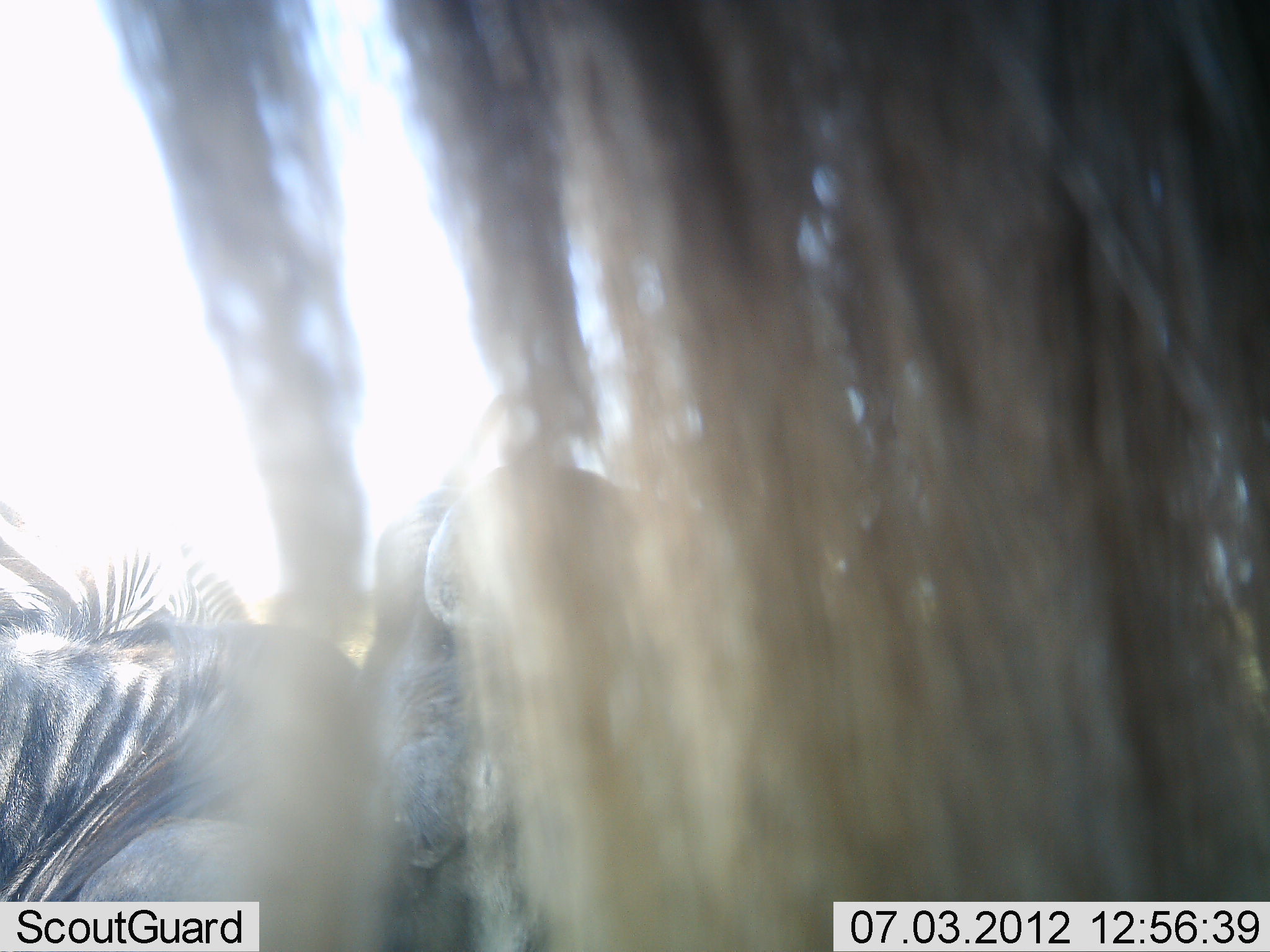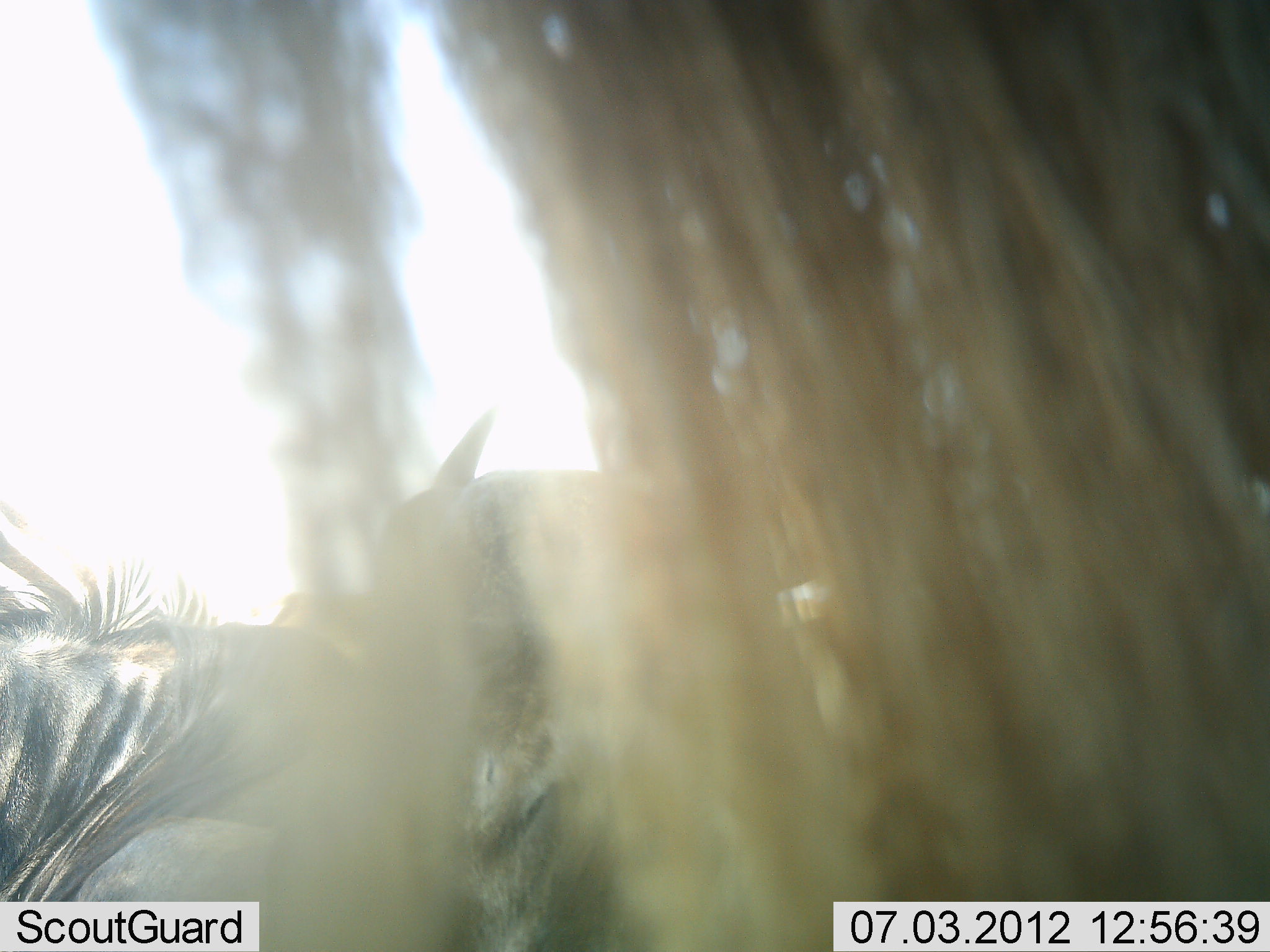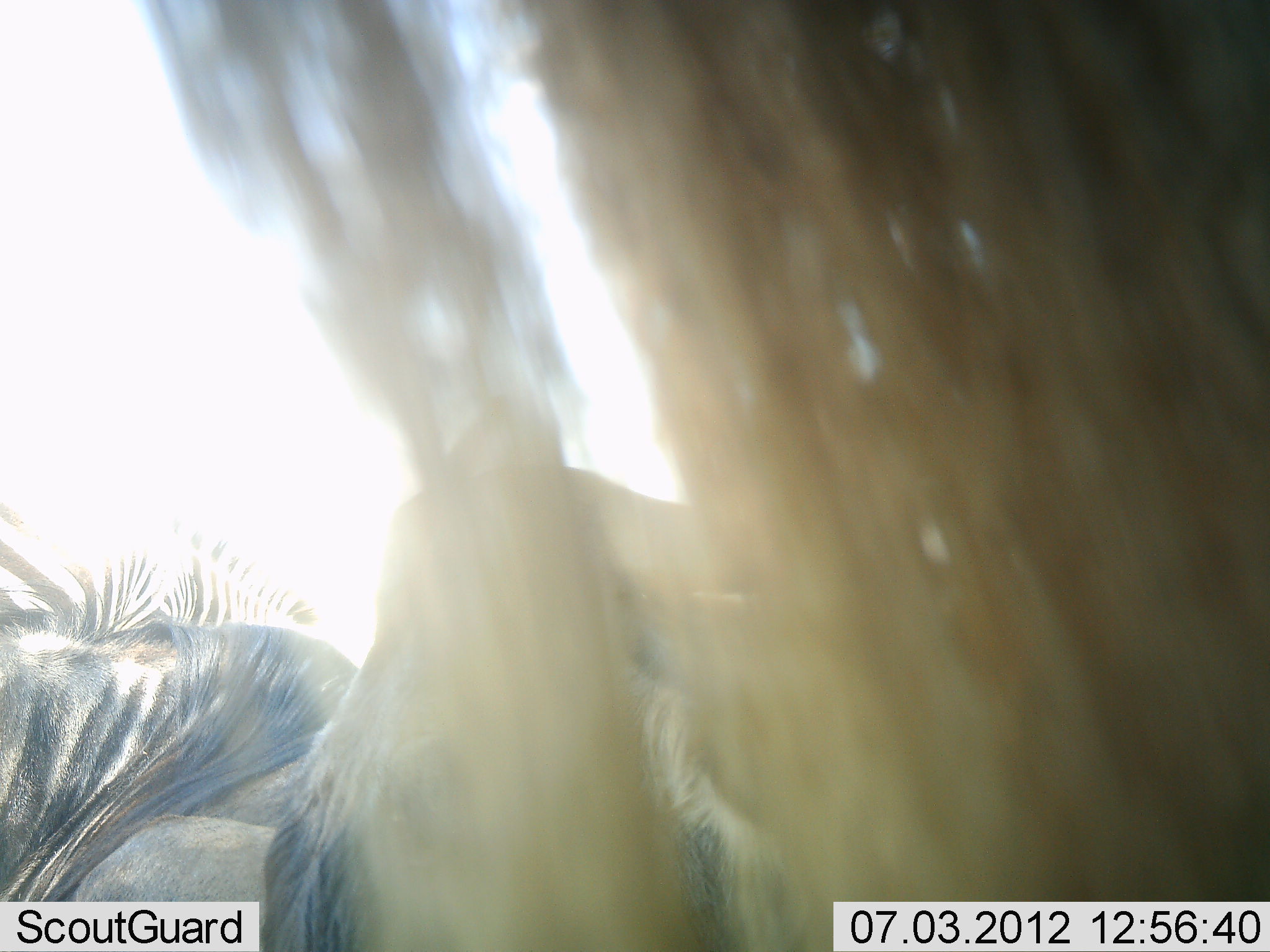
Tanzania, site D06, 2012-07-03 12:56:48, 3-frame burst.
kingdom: Animalia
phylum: Chordata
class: Mammalia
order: Artiodactyla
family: Bovidae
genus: Connochaetes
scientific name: Connochaetes taurinus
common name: blue wildebeest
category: wildebeest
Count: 3.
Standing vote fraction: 91%.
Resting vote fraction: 73%.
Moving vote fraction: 0%.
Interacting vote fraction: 9%.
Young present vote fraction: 0%.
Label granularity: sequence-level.